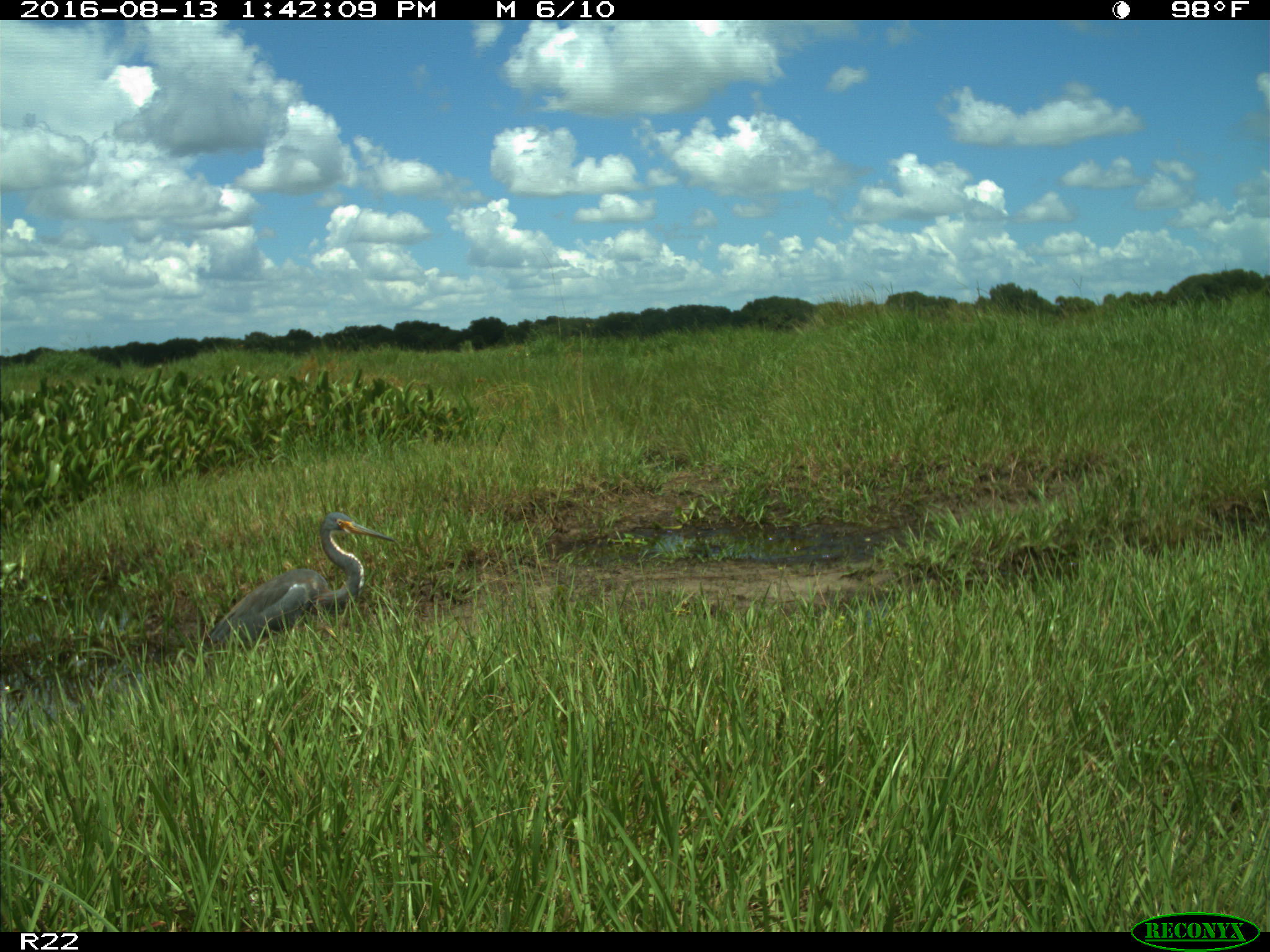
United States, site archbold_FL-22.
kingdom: Animalia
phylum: Chordata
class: Aves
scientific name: Aves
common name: birds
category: unidentified bird